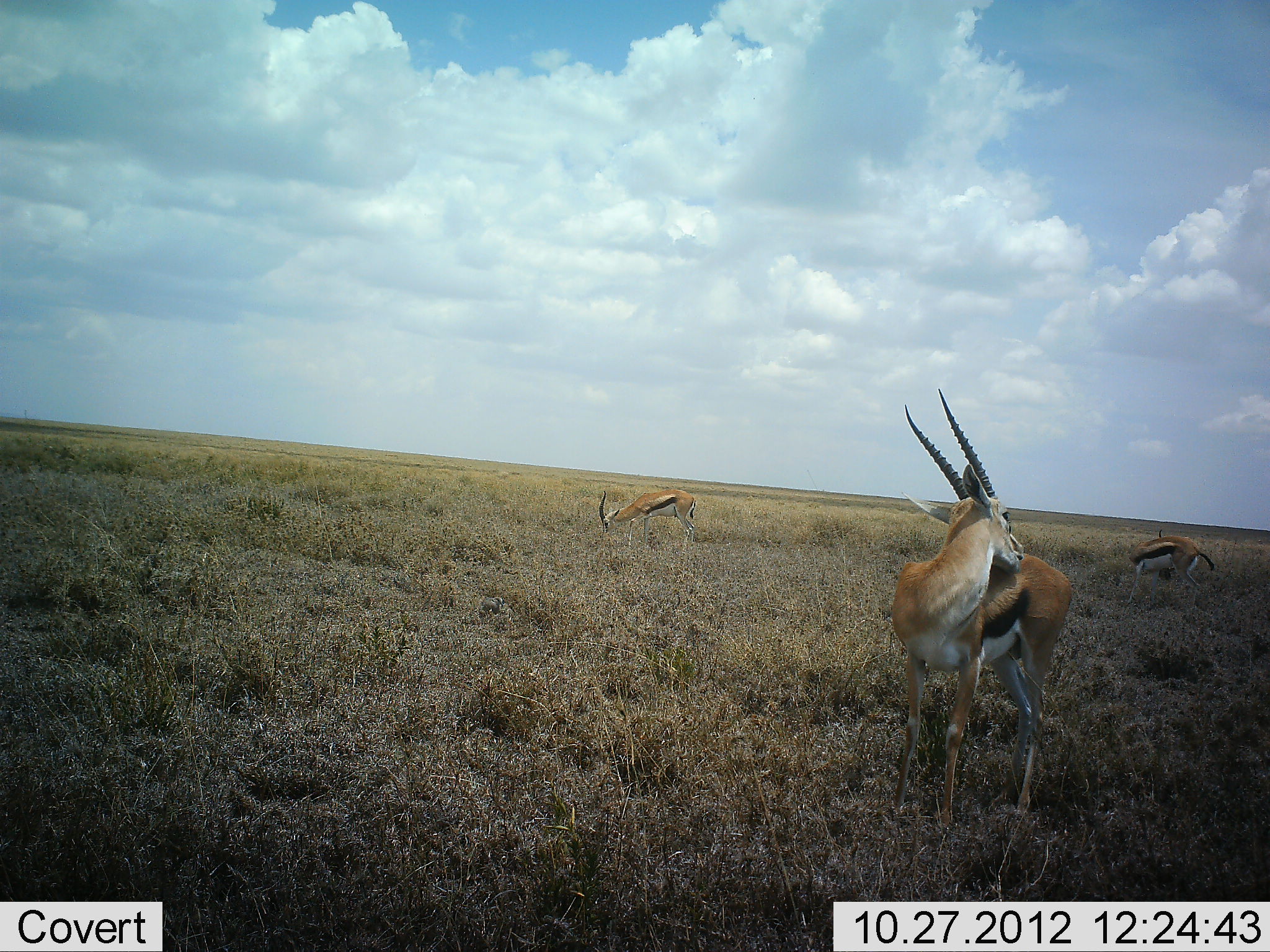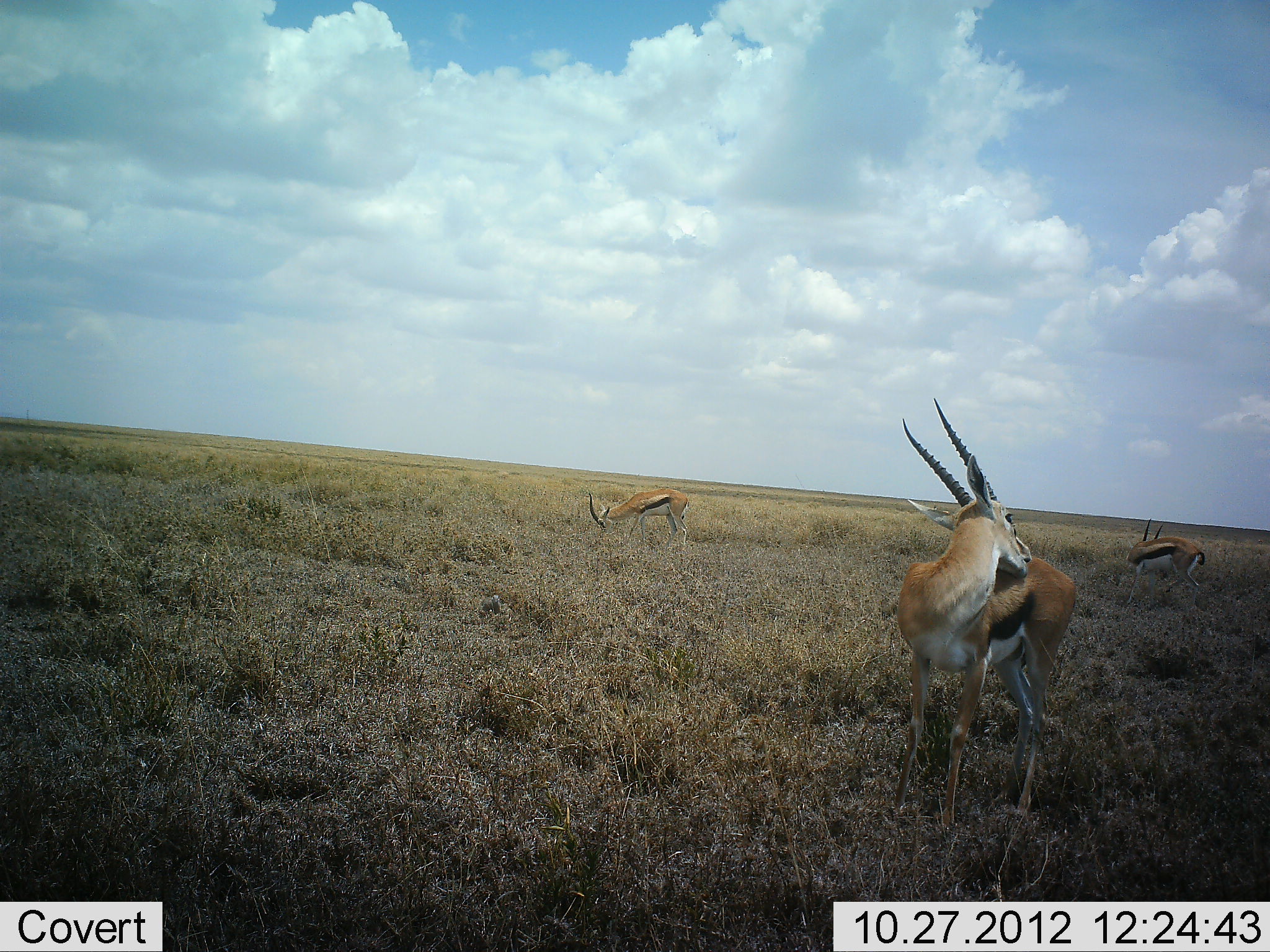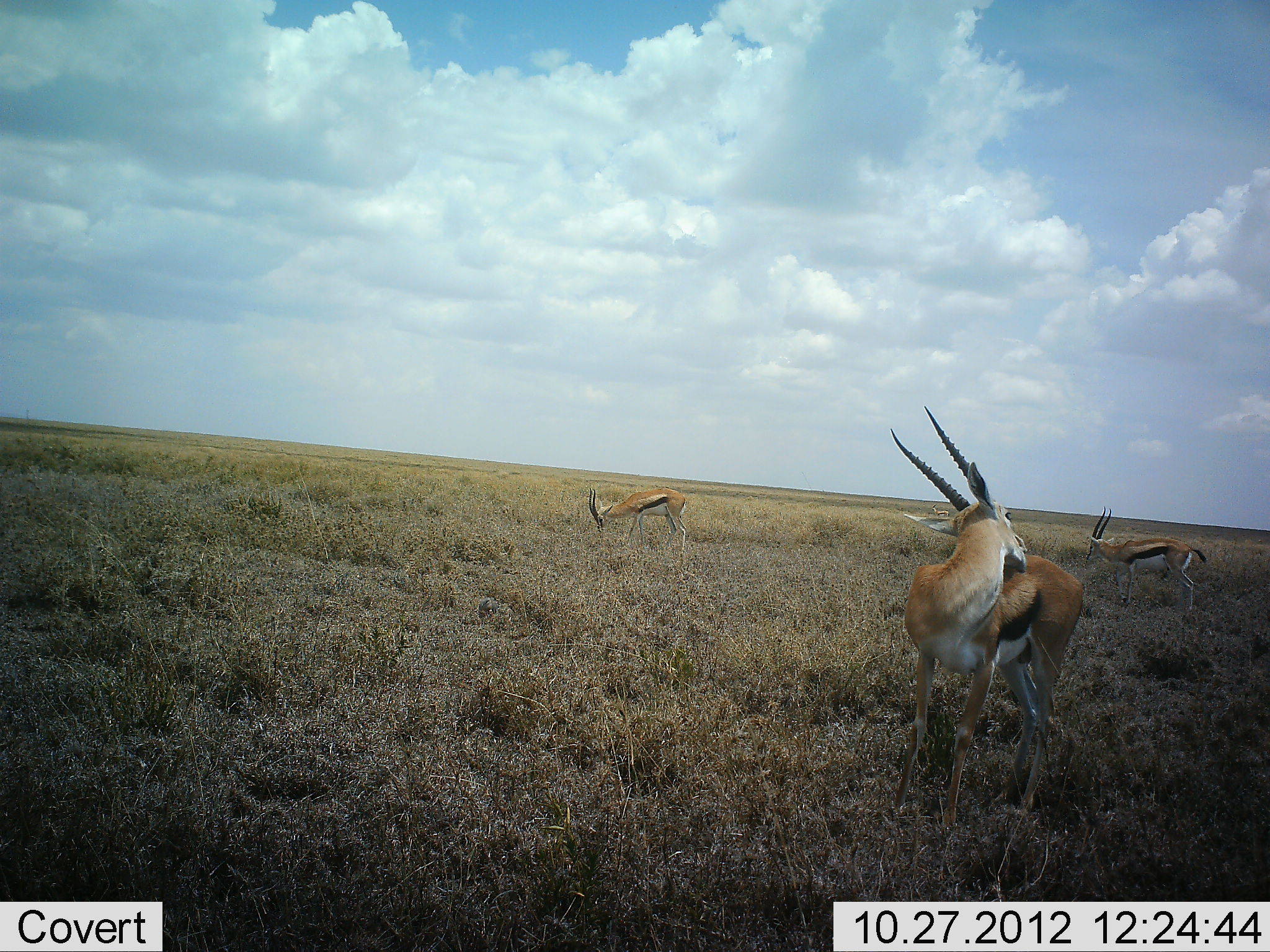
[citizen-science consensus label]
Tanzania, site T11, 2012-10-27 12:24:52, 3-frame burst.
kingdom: Animalia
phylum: Chordata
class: Mammalia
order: Artiodactyla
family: Bovidae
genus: Eudorcas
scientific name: Eudorcas thomsonii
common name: thomson's gazelle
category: gazellethomsons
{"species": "gazellethomsons (thomson's gazelle) (Eudorcas thomsonii)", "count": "3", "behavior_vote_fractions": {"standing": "64%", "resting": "0%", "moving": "9%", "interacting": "0%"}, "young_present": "0%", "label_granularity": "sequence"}